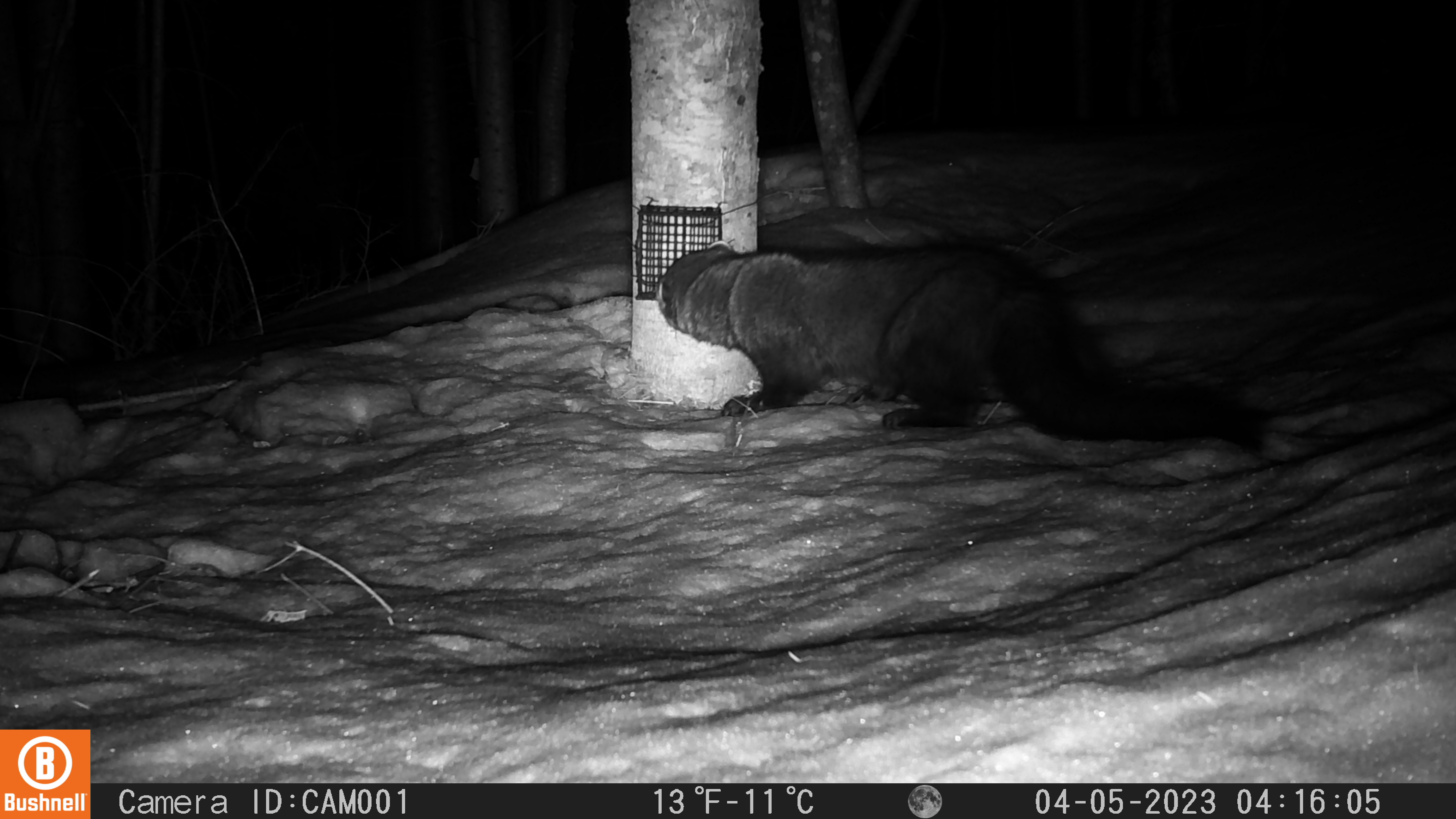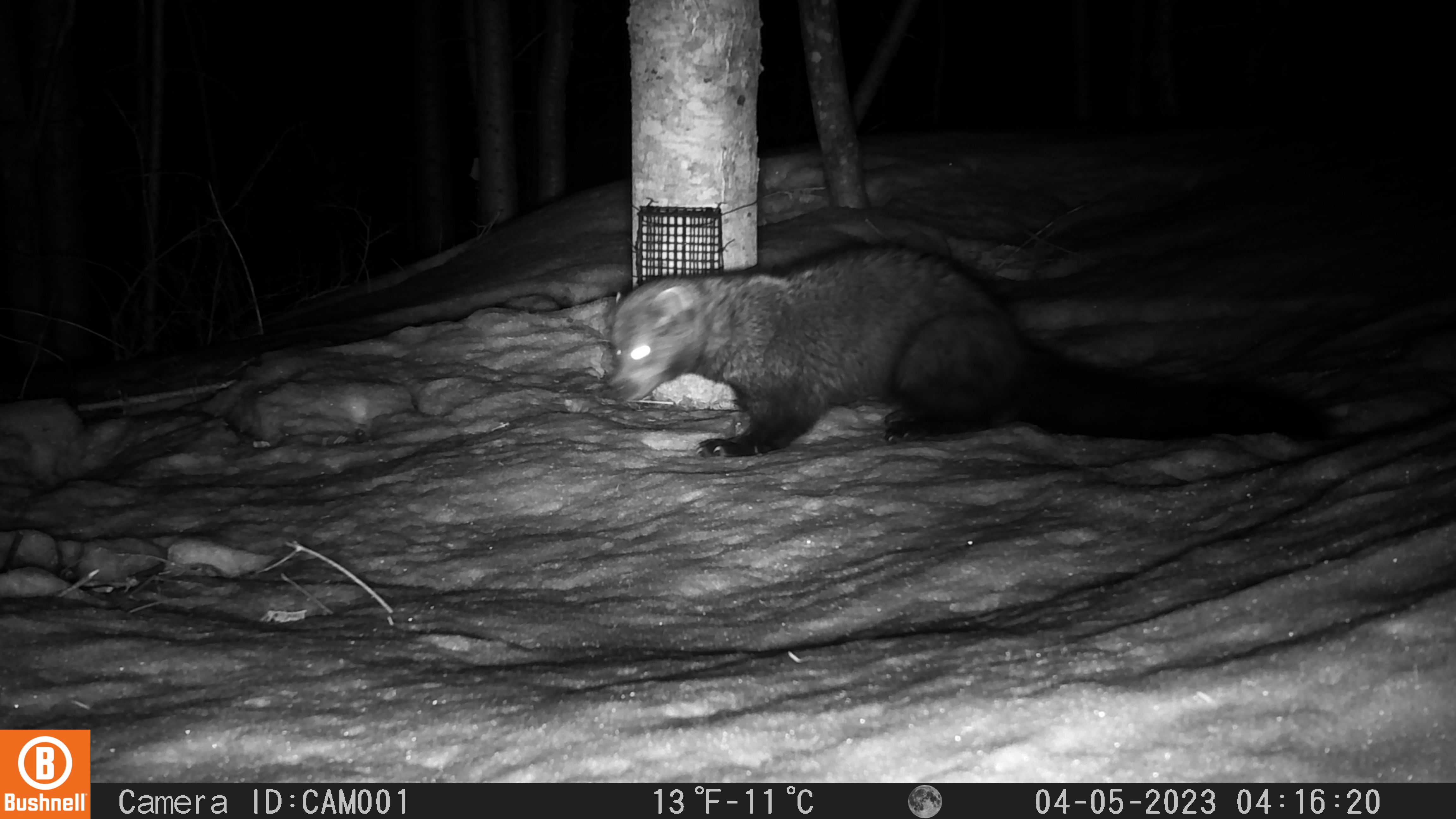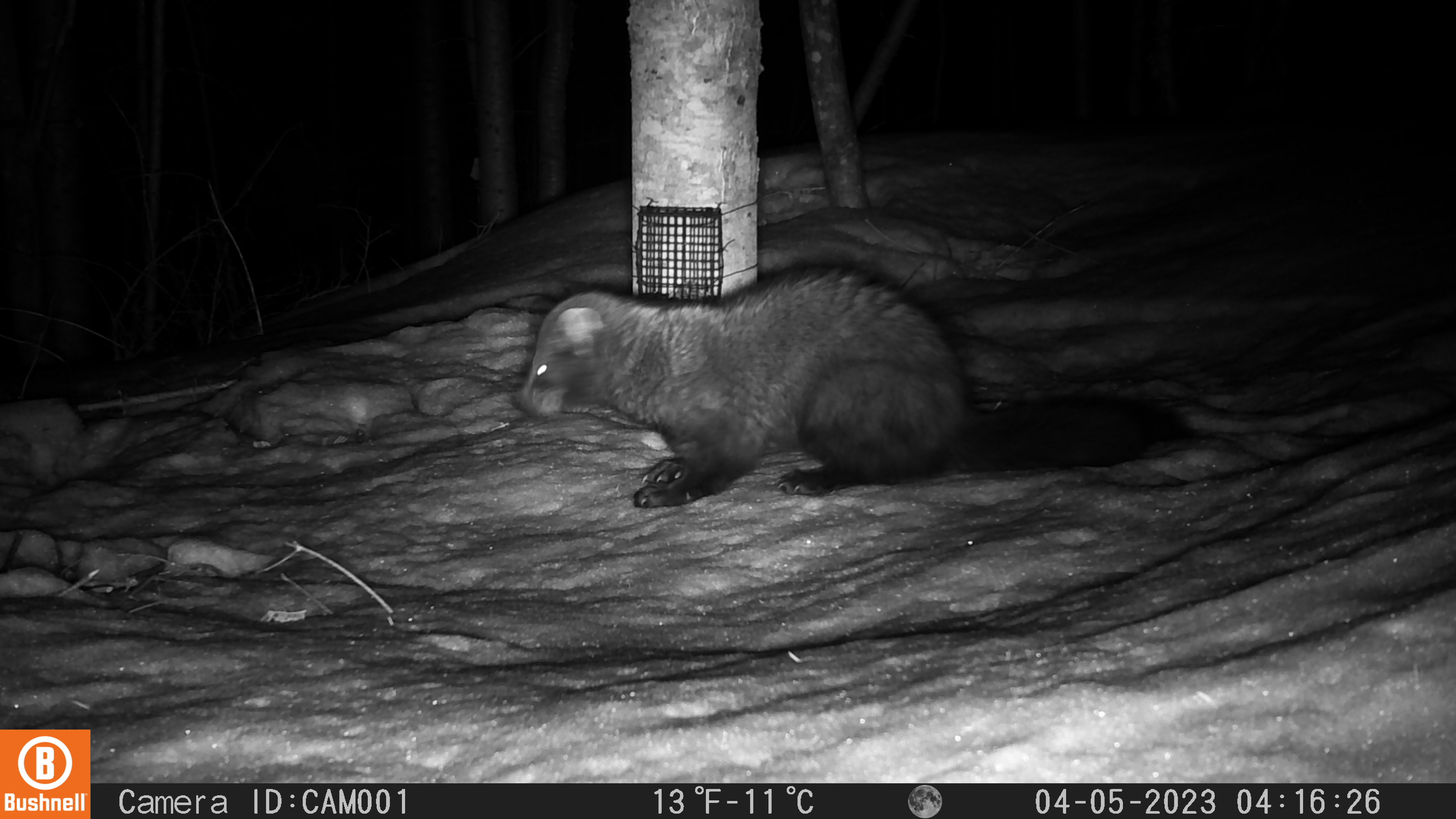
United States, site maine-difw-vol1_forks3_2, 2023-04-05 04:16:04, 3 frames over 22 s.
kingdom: Animalia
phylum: Chordata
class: Mammalia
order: Carnivora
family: Mustelidae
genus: Pekania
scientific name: Pekania pennanti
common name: fisher